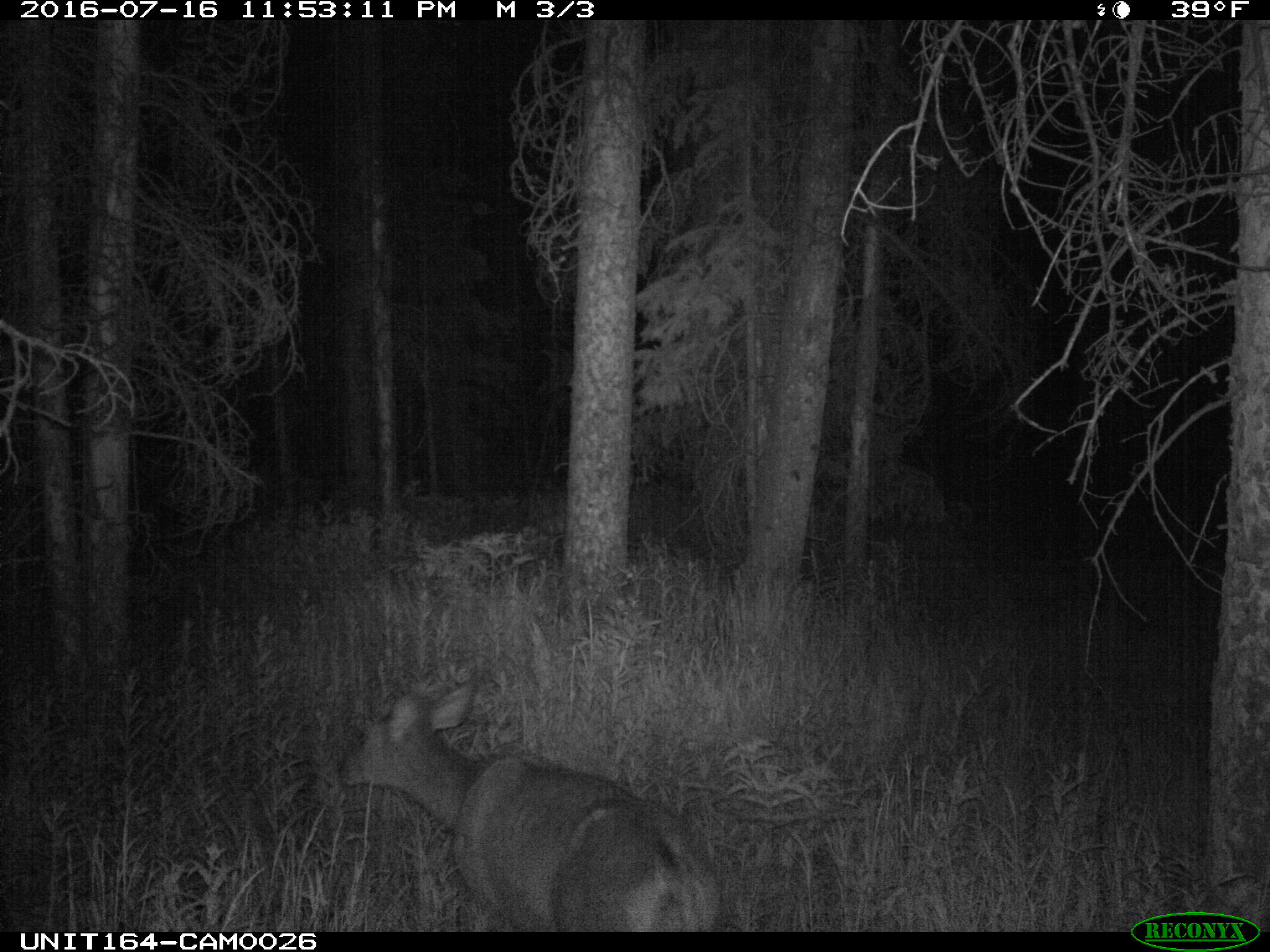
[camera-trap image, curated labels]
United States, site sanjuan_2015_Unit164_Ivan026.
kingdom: Animalia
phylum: Chordata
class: Mammalia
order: Artiodactyla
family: Cervidae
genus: Odocoileus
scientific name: Odocoileus hemionus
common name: mule deer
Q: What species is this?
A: Odocoileus hemionus (mule deer).